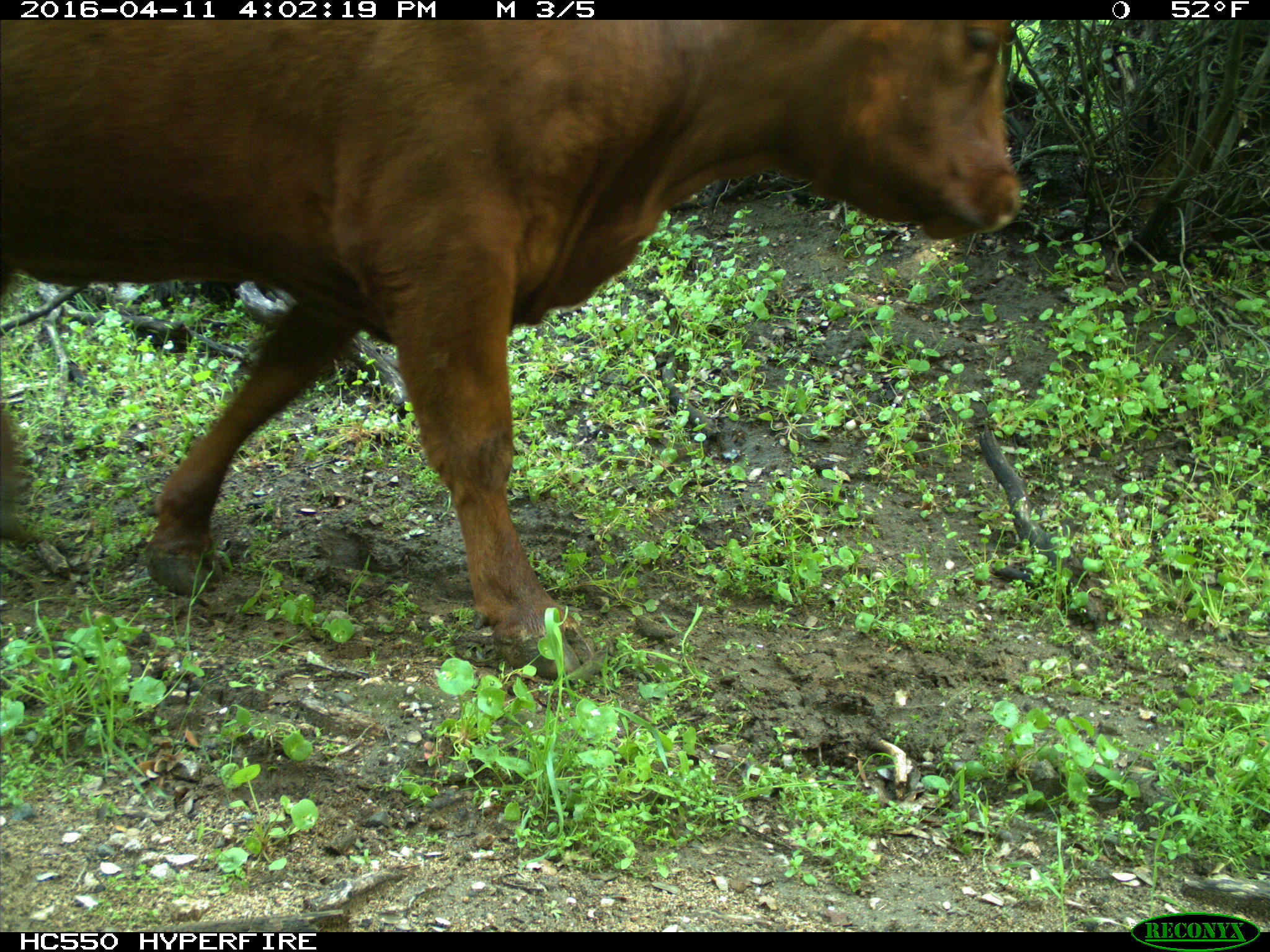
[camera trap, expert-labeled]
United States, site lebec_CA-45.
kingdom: Animalia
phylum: Chordata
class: Mammalia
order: Artiodactyla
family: Bovidae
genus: Bos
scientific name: Bos taurus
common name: domestic cow